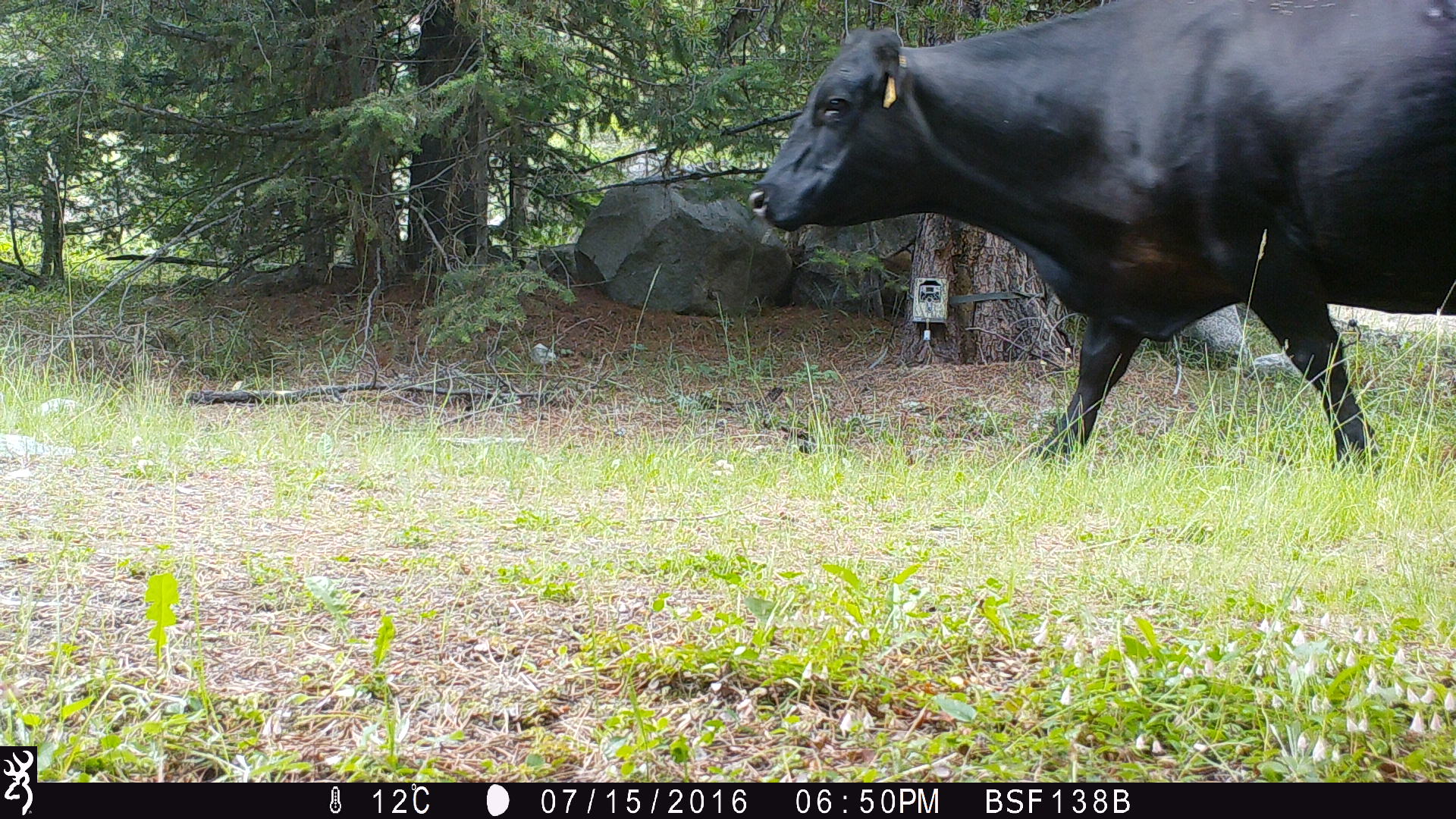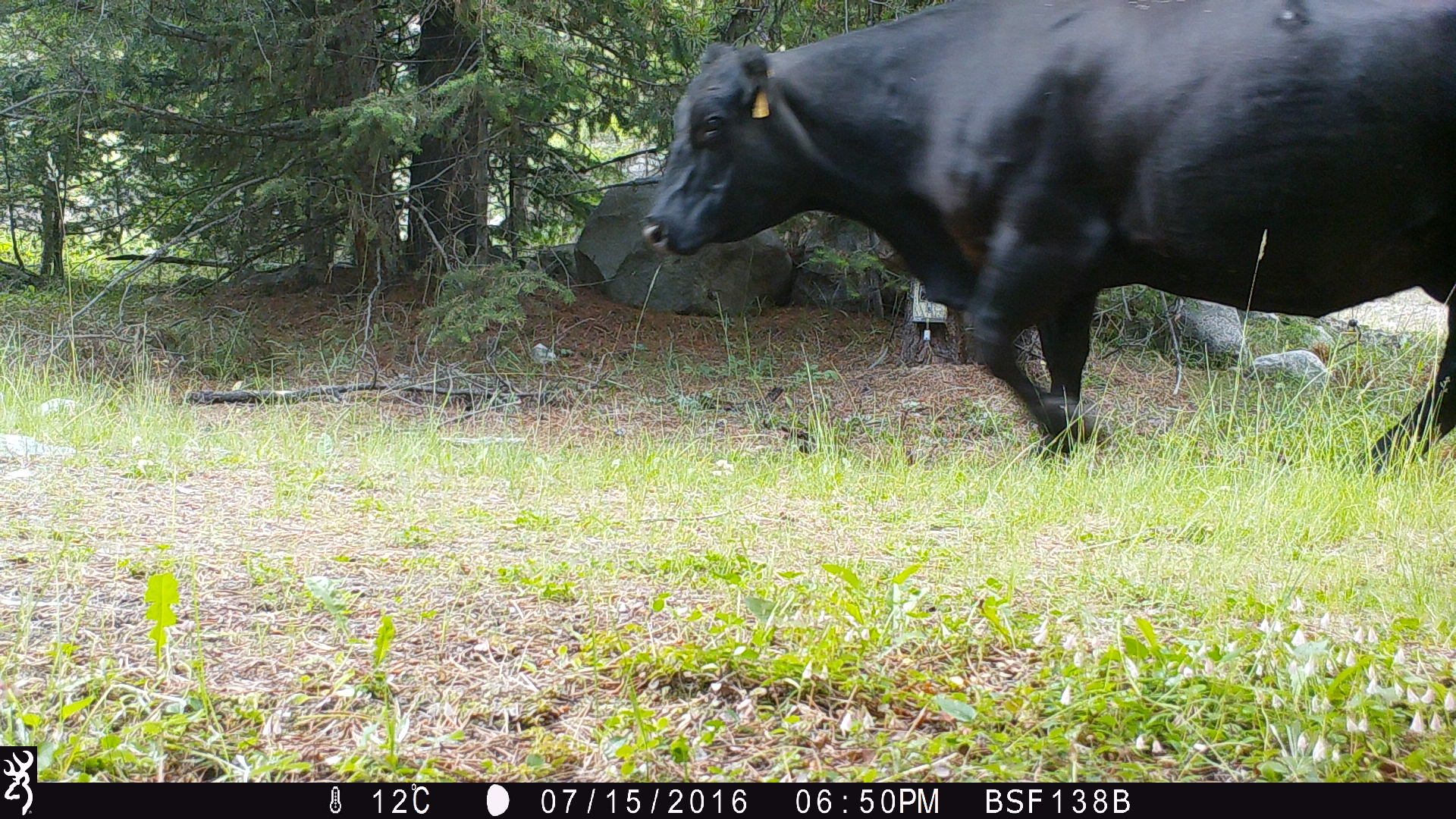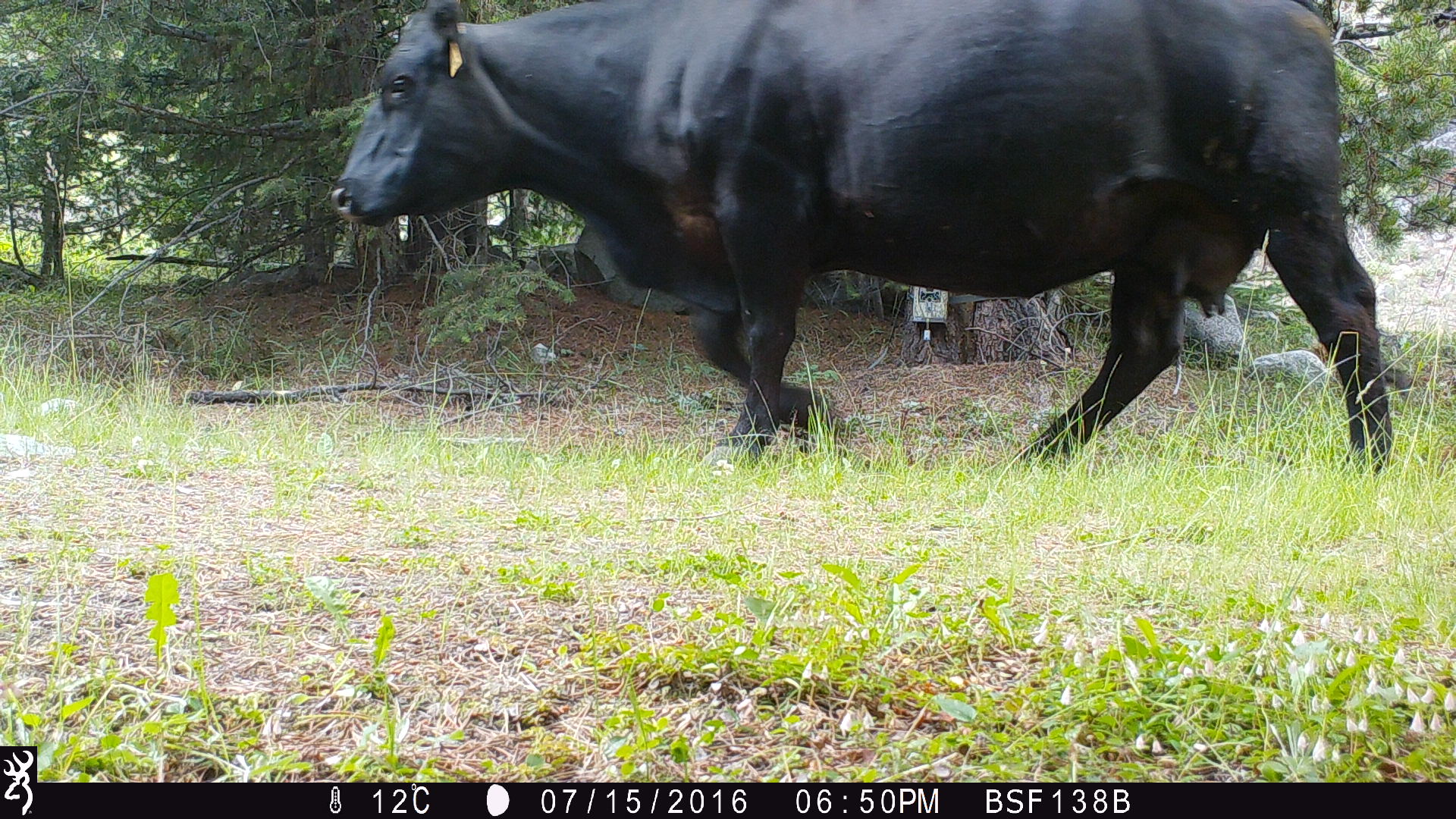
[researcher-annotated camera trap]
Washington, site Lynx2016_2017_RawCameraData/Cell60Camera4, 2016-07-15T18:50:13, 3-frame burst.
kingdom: Animalia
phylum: Chordata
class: Mammalia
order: Artiodactyla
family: Bovidae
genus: Bos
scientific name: Bos taurus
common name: domestic cattle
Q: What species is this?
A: Domestic cattle (Bos taurus).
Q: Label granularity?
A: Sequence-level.